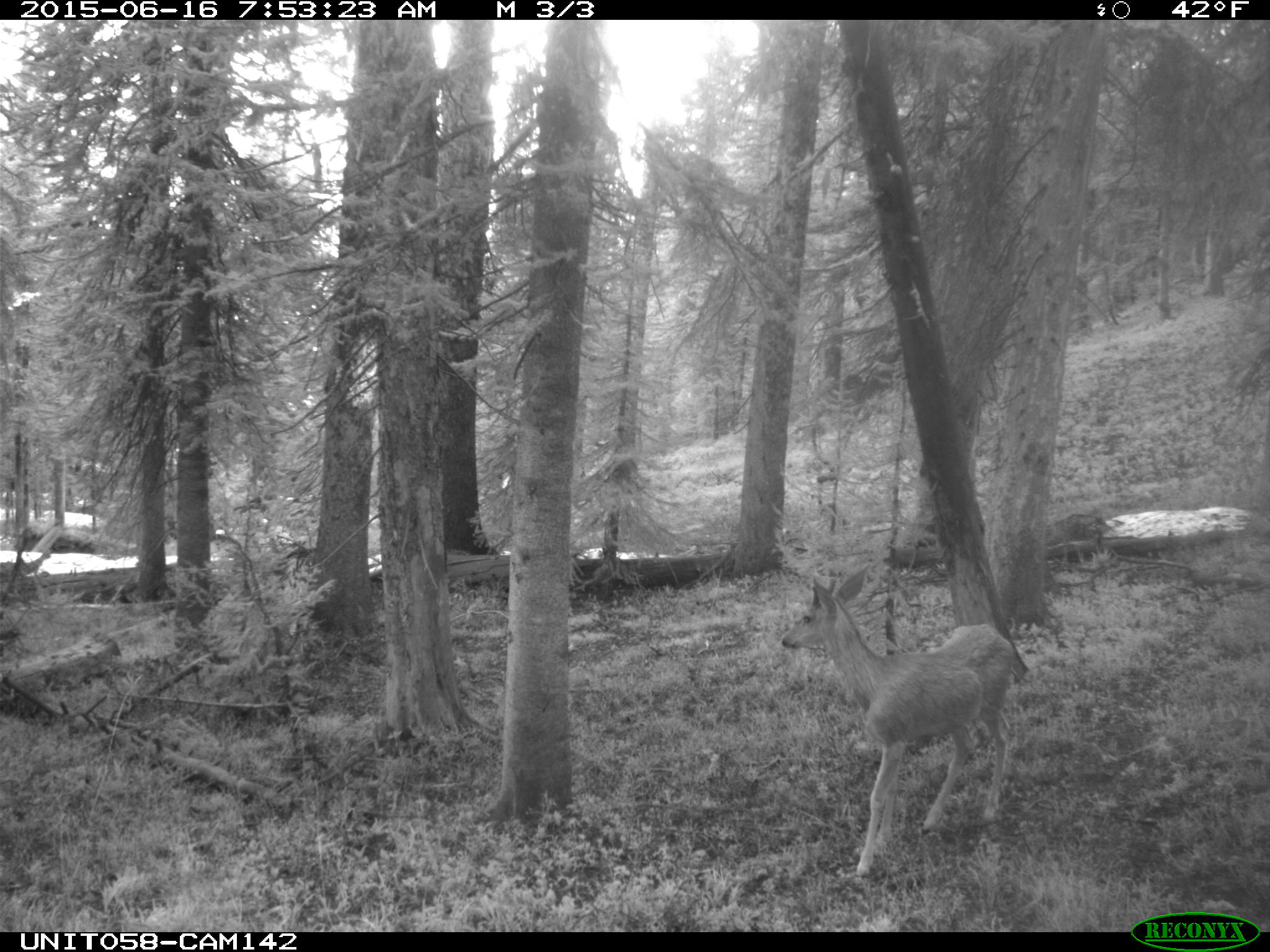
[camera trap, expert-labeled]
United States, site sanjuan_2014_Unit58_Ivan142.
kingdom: Animalia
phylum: Chordata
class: Mammalia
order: Artiodactyla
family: Cervidae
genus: Odocoileus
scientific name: Odocoileus hemionus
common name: mule deer